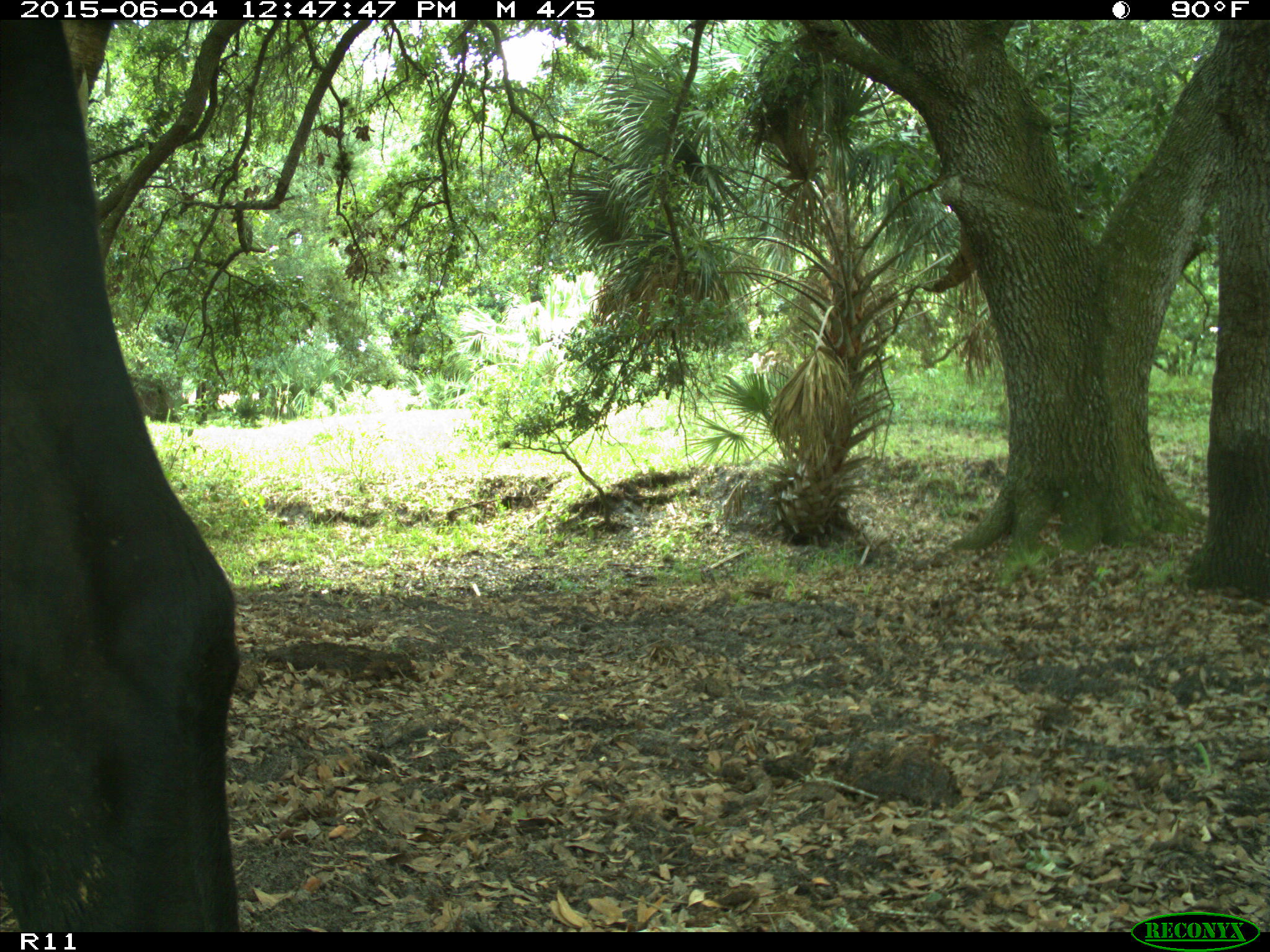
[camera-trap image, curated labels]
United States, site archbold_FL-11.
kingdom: Animalia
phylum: Chordata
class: Mammalia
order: Artiodactyla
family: Bovidae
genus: Bos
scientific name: Bos taurus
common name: domestic cow